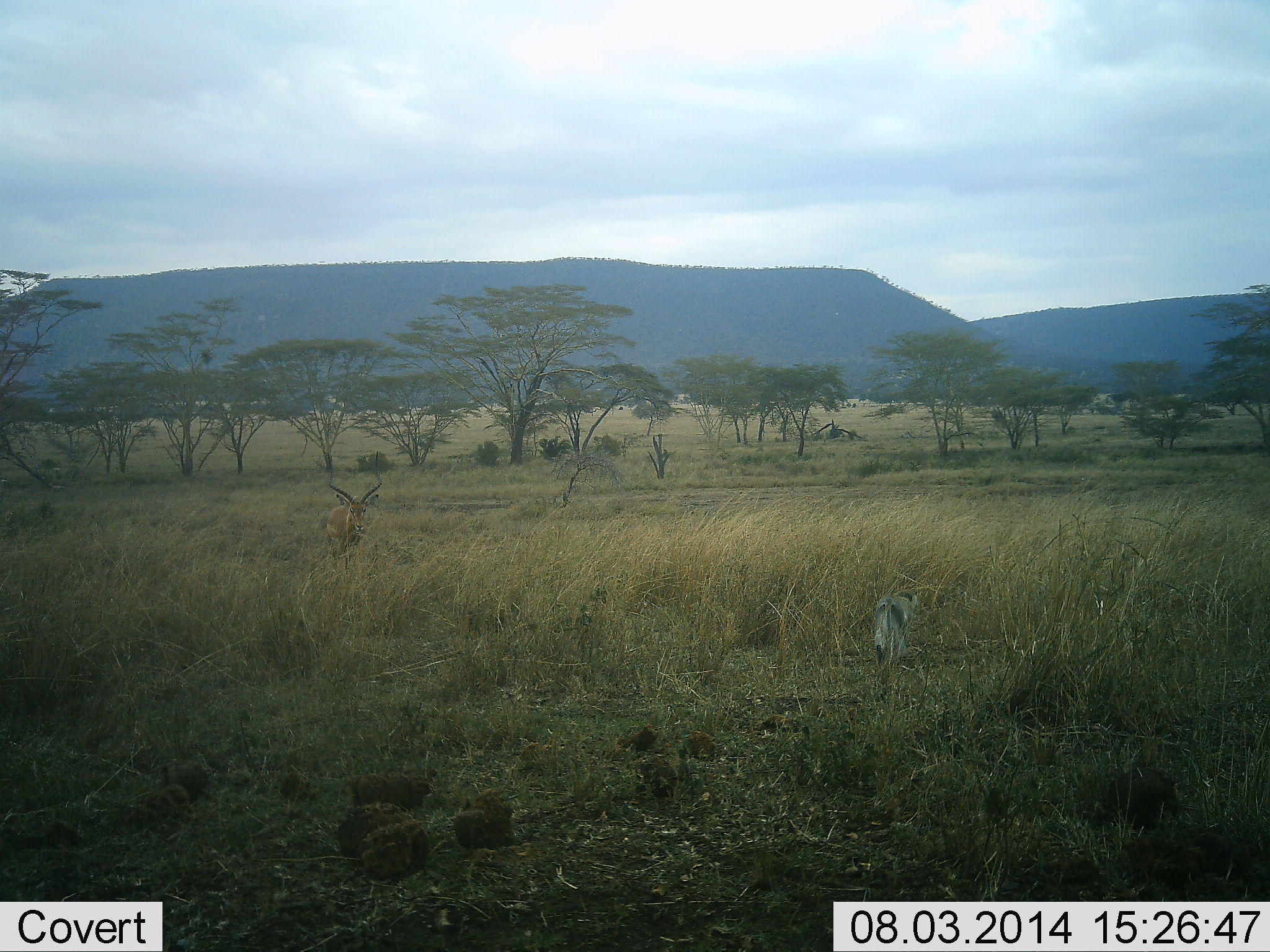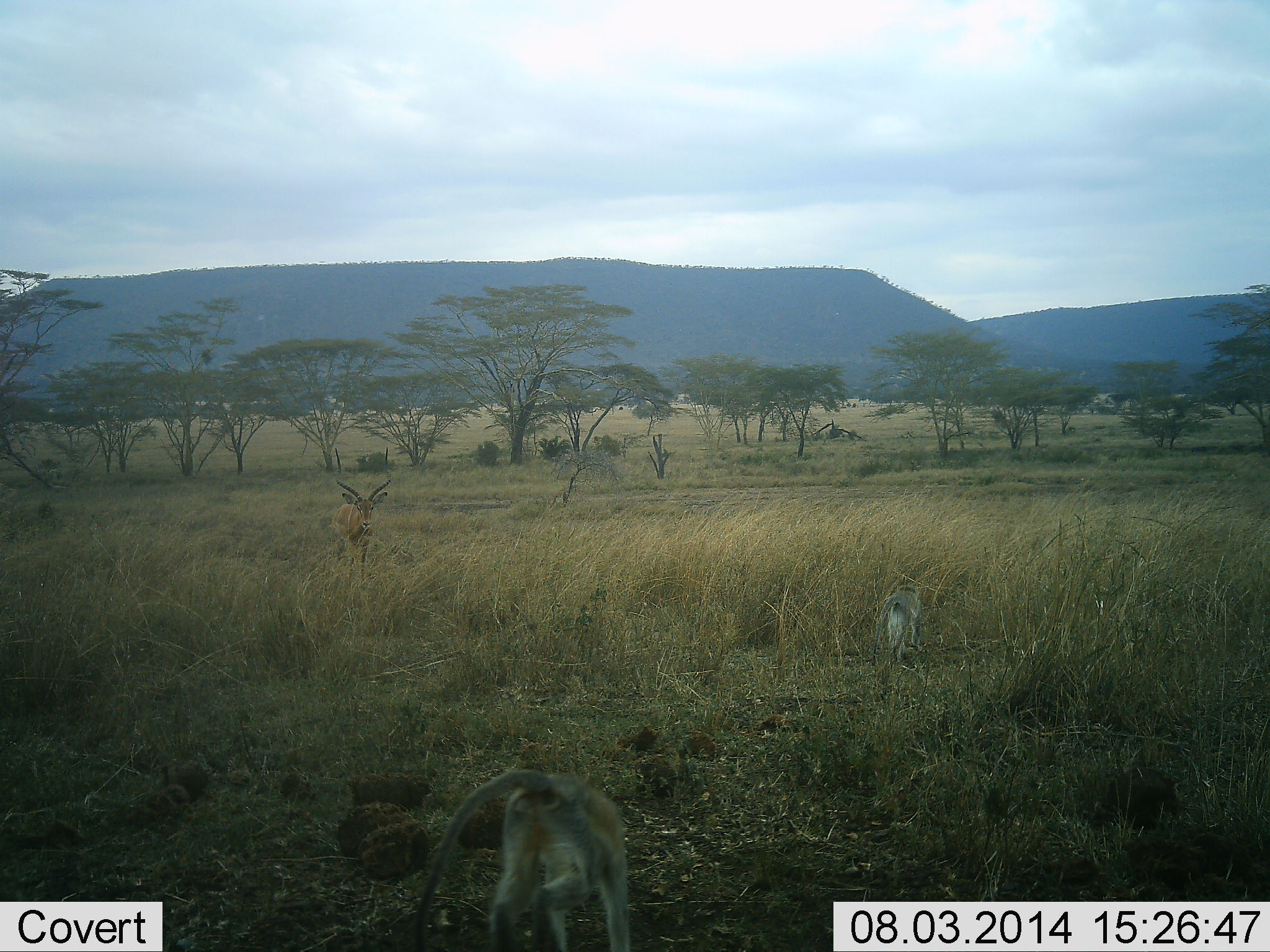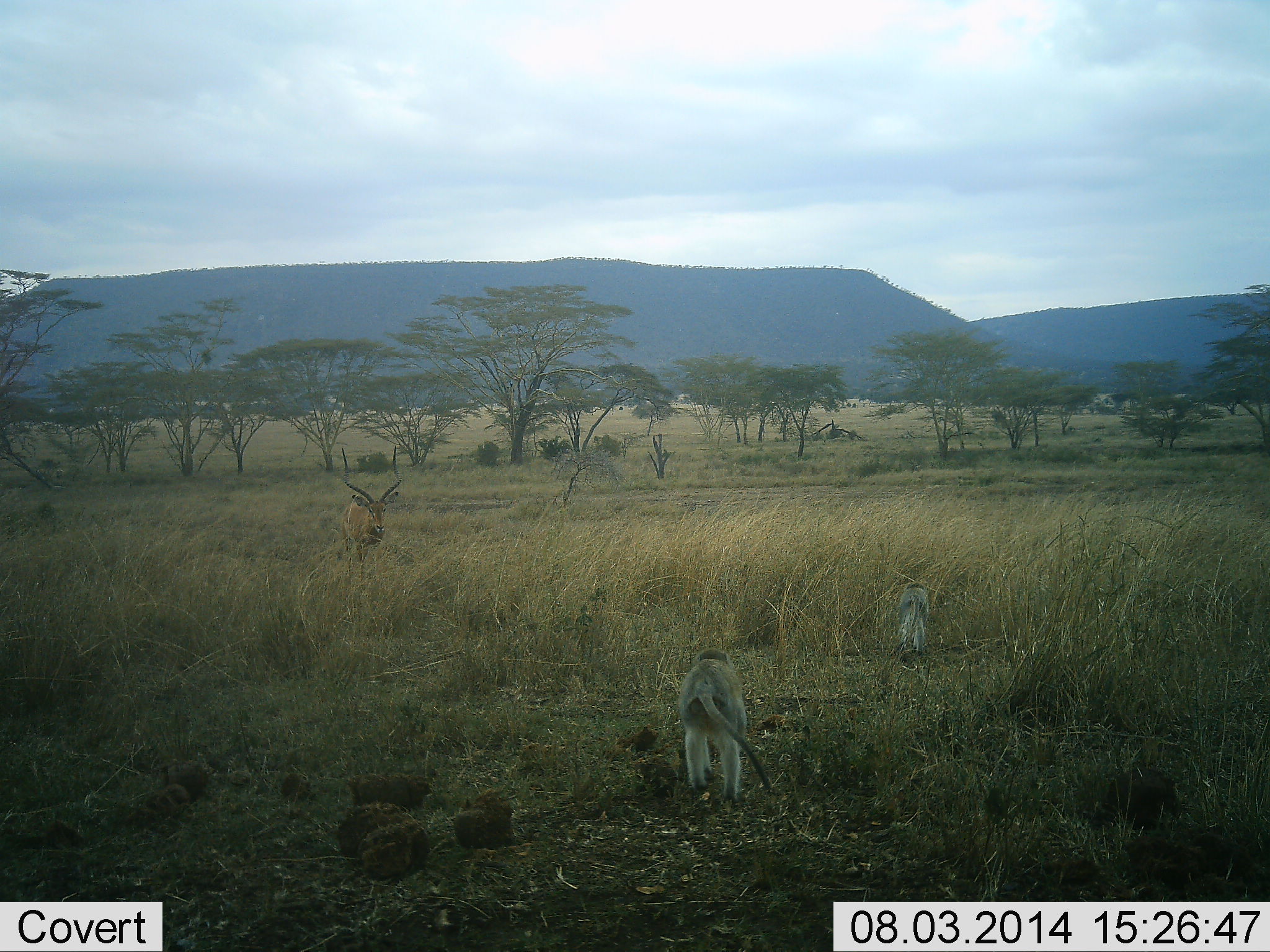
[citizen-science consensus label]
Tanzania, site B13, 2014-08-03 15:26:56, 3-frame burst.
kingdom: Animalia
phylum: Chordata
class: Mammalia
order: Artiodactyla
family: Bovidae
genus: Aepyceros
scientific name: Aepyceros melampus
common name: impala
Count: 1.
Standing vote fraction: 33%.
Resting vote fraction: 0%.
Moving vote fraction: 67%.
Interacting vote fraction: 0%.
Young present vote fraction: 0%.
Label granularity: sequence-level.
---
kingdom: Animalia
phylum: Chordata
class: Mammalia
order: Primates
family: Cercopithecidae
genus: Chlorocebus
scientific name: Chlorocebus pygerythrus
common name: vervet monkey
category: monkeyvervet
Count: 2.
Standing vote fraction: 0%.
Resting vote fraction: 0%.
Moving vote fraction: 100%.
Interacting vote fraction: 0%.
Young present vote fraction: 0%.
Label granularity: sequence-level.